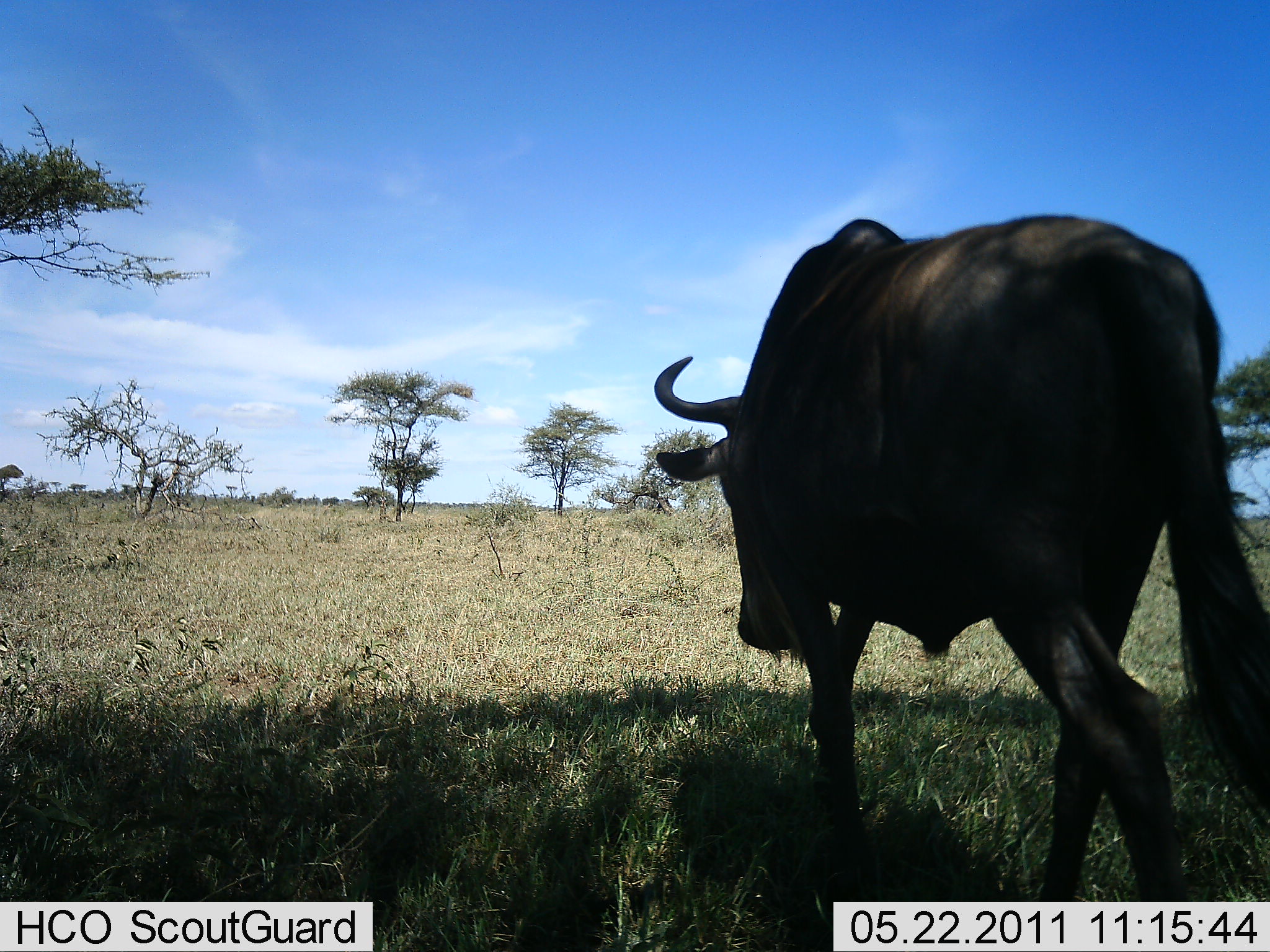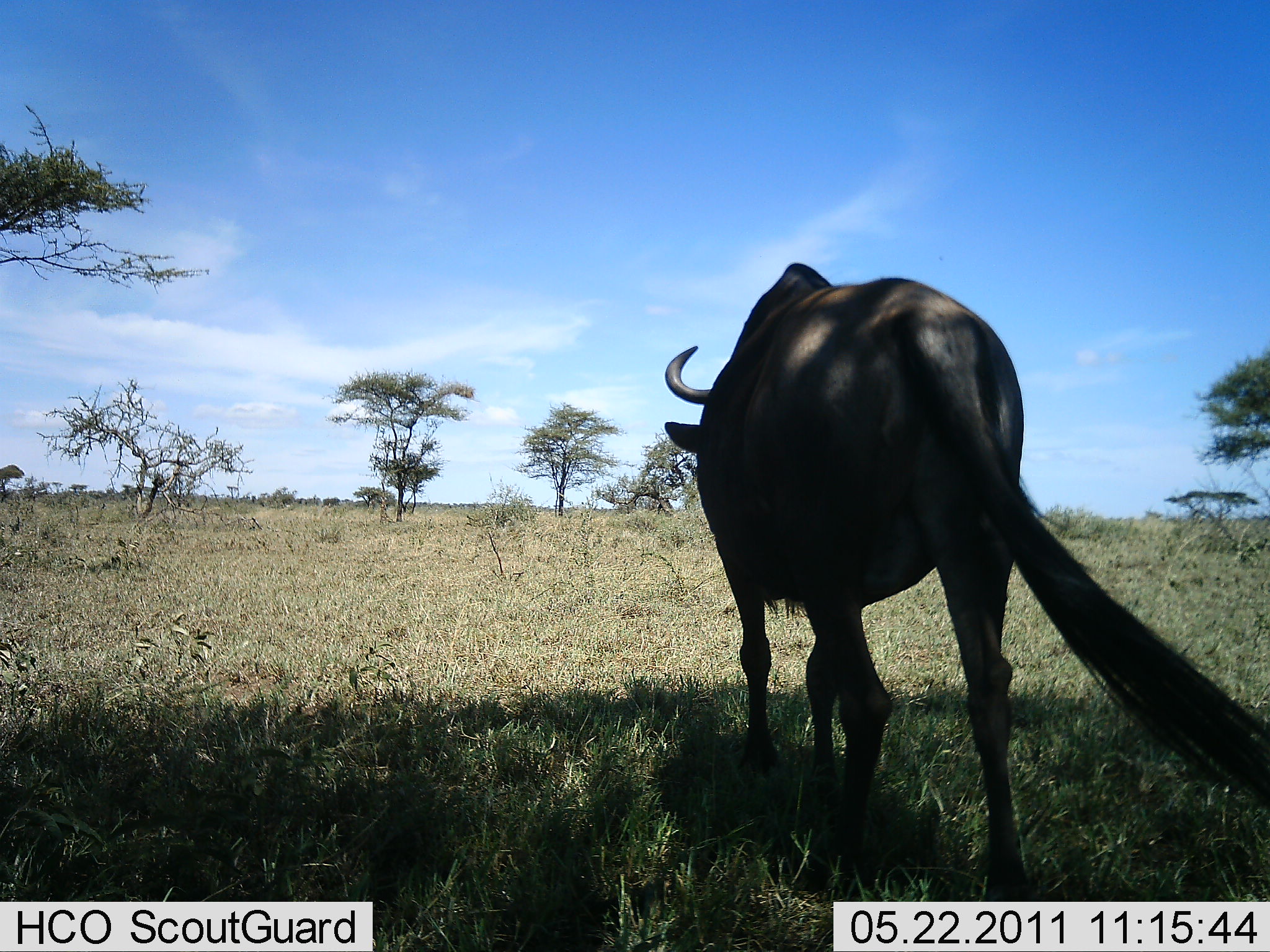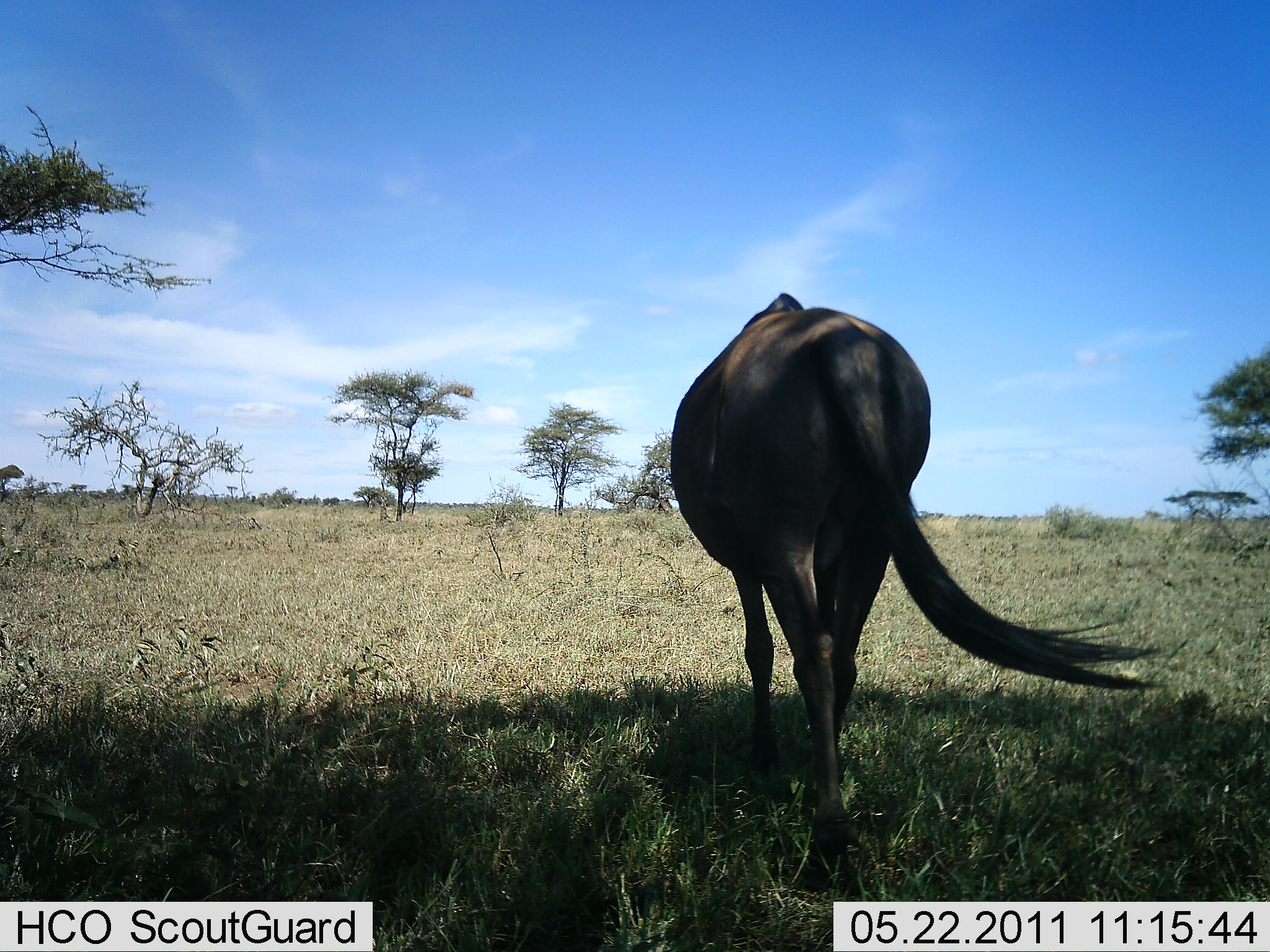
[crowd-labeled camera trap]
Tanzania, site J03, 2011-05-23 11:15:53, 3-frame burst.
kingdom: Animalia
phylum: Chordata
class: Mammalia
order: Artiodactyla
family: Bovidae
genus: Connochaetes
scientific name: Connochaetes taurinus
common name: blue wildebeest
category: wildebeest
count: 1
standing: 13%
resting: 0%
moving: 93%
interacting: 0%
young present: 0%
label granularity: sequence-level